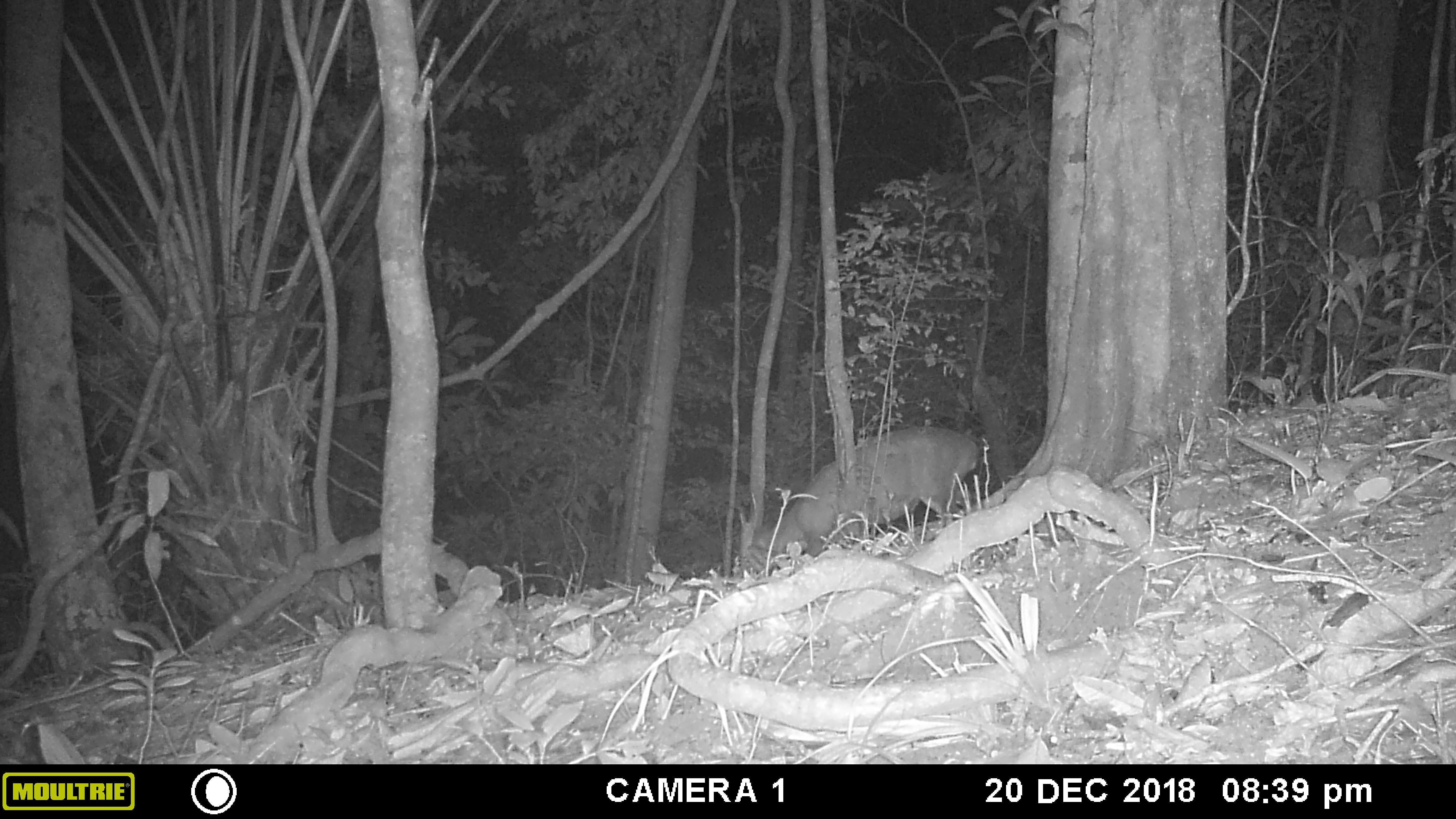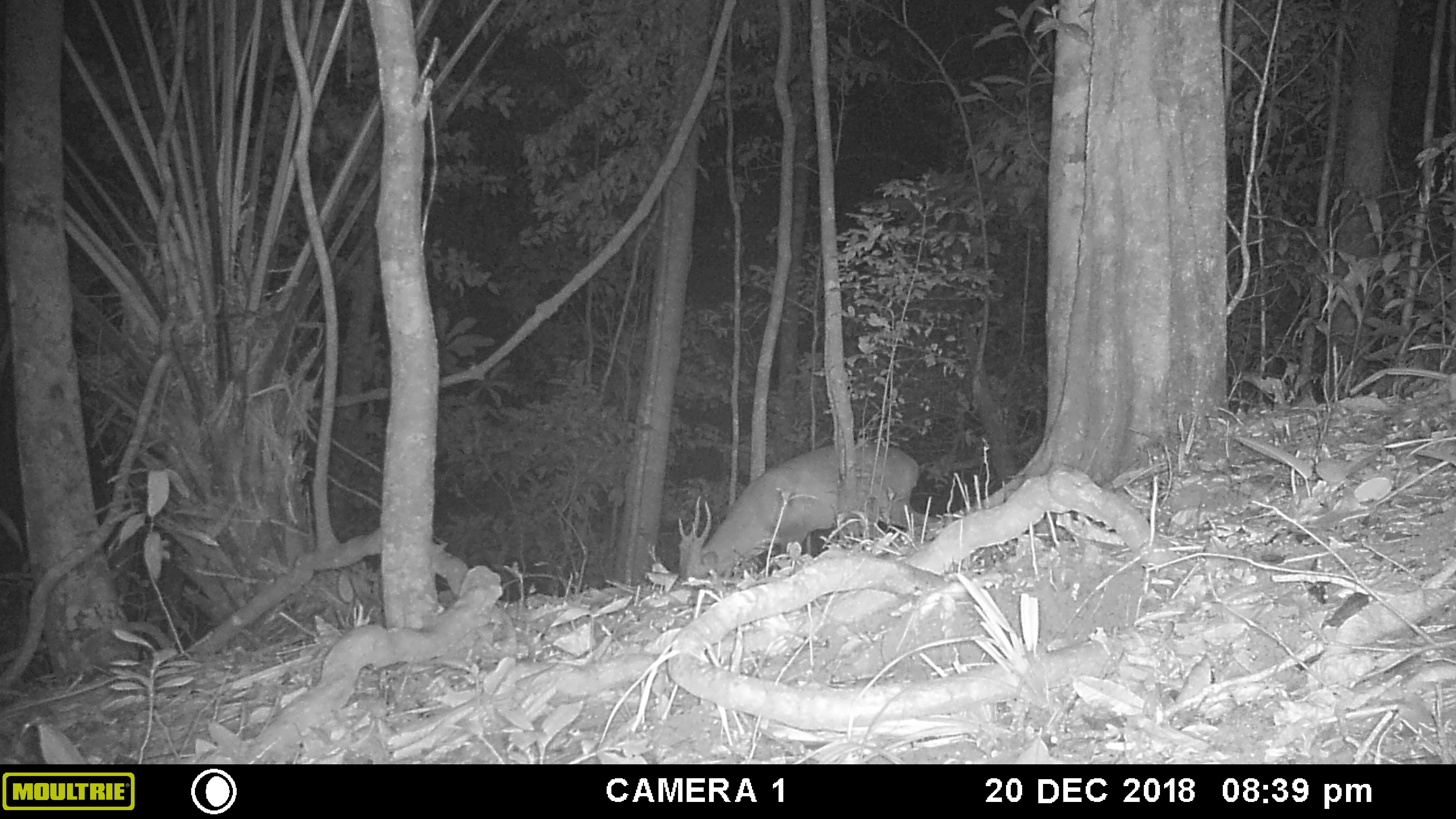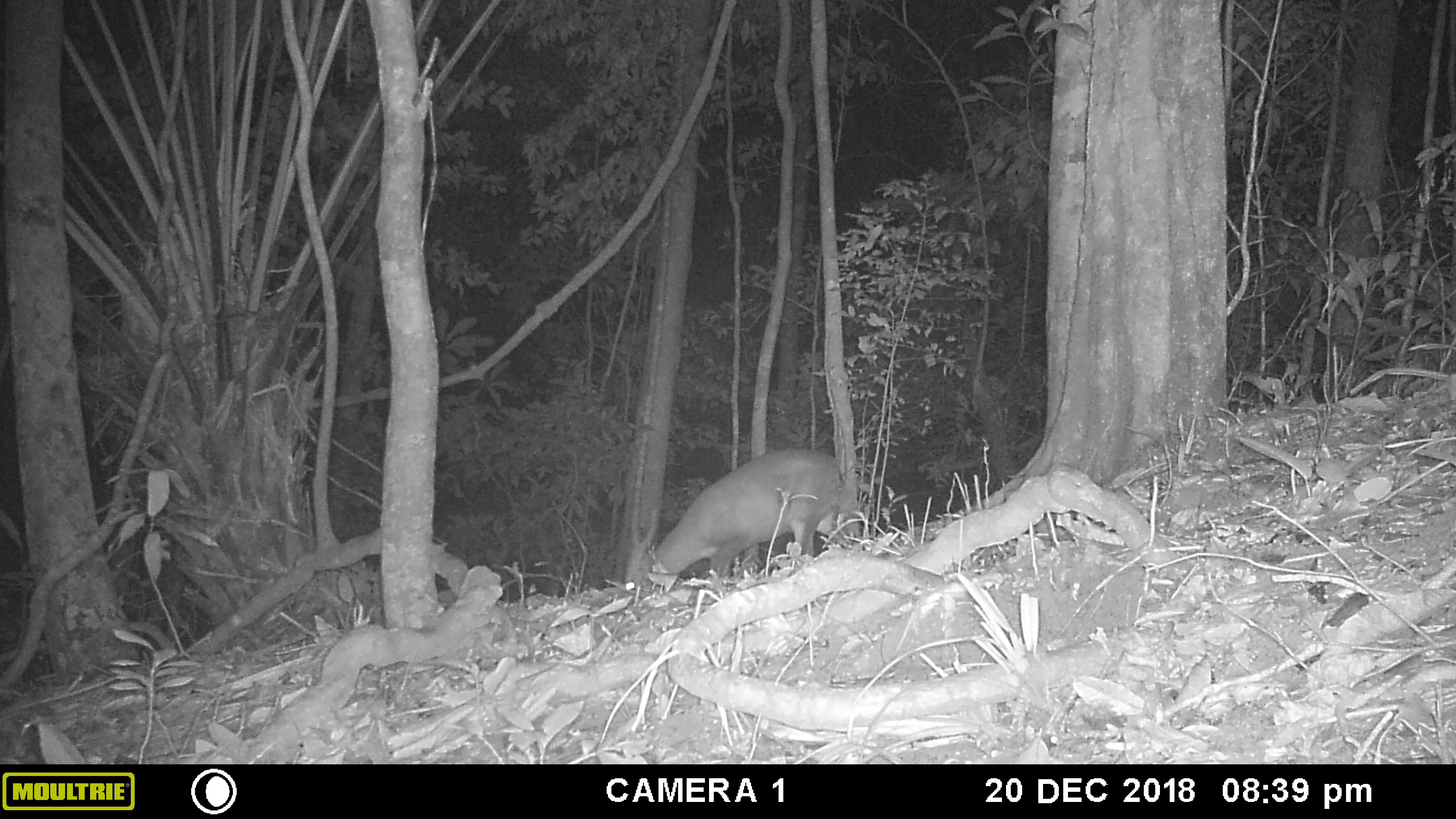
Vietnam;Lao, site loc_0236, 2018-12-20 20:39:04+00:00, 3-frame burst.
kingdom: Animalia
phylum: Chordata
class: Mammalia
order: Artiodactyla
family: Cervidae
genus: Muntiacus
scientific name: Muntiacus vuquangensis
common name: large-antlered muntjac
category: large antlered muntjac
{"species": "large antlered muntjac (large-antlered muntjac) (Muntiacus vuquangensis)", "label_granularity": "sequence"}